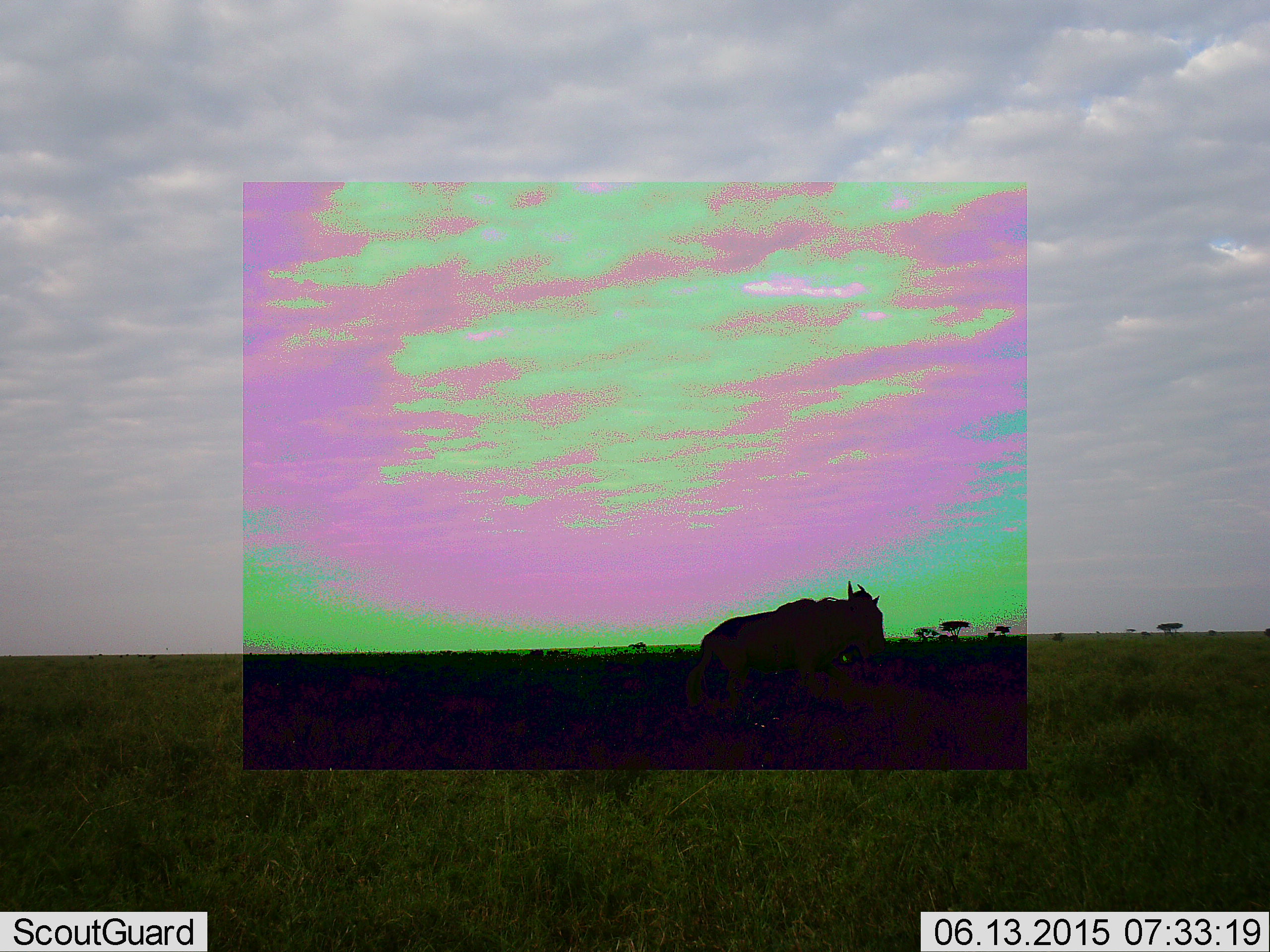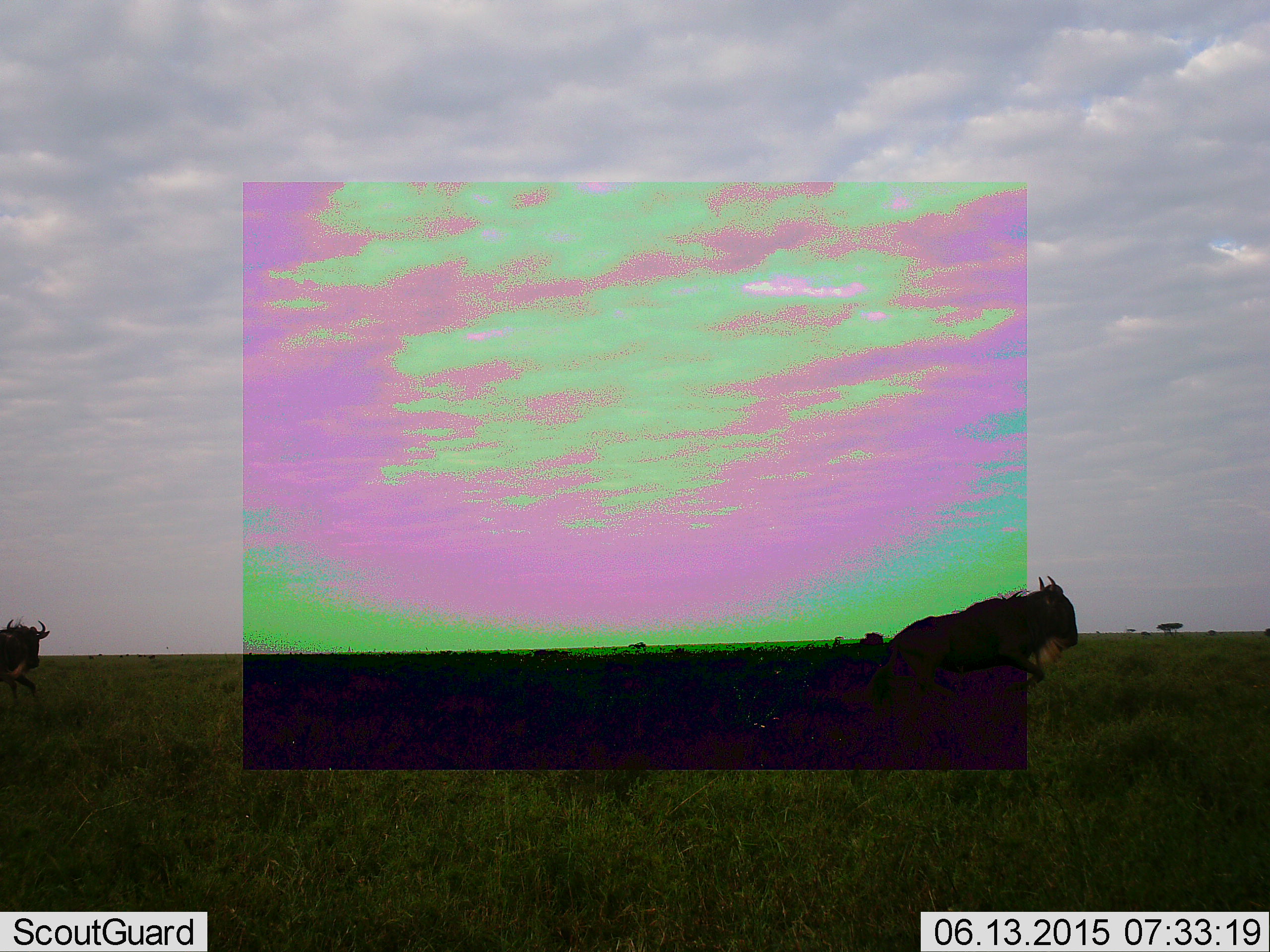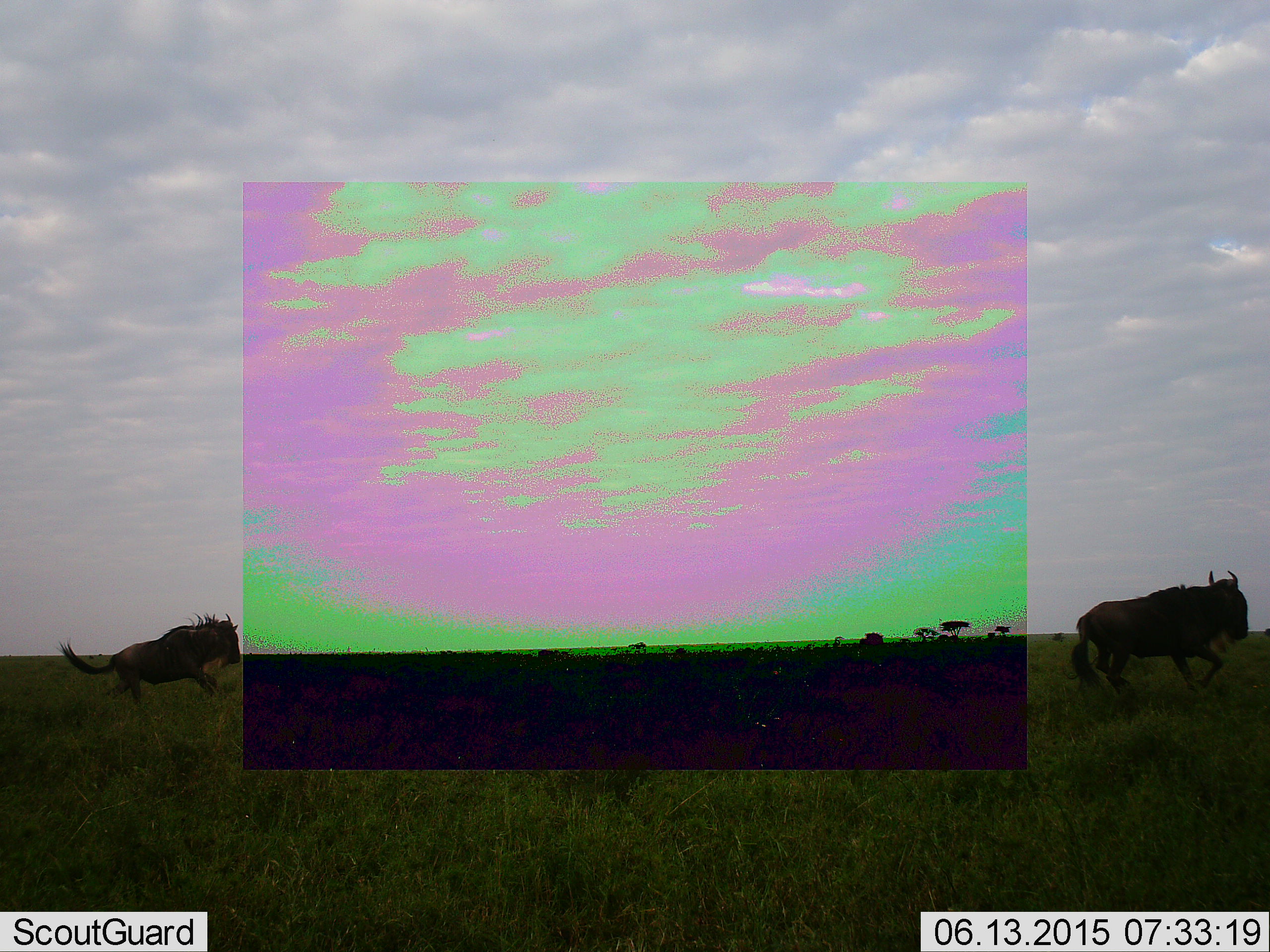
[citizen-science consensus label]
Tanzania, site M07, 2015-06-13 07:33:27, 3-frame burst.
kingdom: Animalia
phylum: Chordata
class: Mammalia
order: Artiodactyla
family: Bovidae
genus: Connochaetes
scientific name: Connochaetes taurinus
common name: blue wildebeest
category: wildebeest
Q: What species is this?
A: Wildebeest (blue wildebeest) (Connochaetes taurinus).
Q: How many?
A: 2.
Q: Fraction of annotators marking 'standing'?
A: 10%.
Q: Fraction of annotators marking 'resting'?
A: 0%.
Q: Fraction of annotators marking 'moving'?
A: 100%.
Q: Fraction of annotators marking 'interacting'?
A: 0%.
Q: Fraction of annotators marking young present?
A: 0%.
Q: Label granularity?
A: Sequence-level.